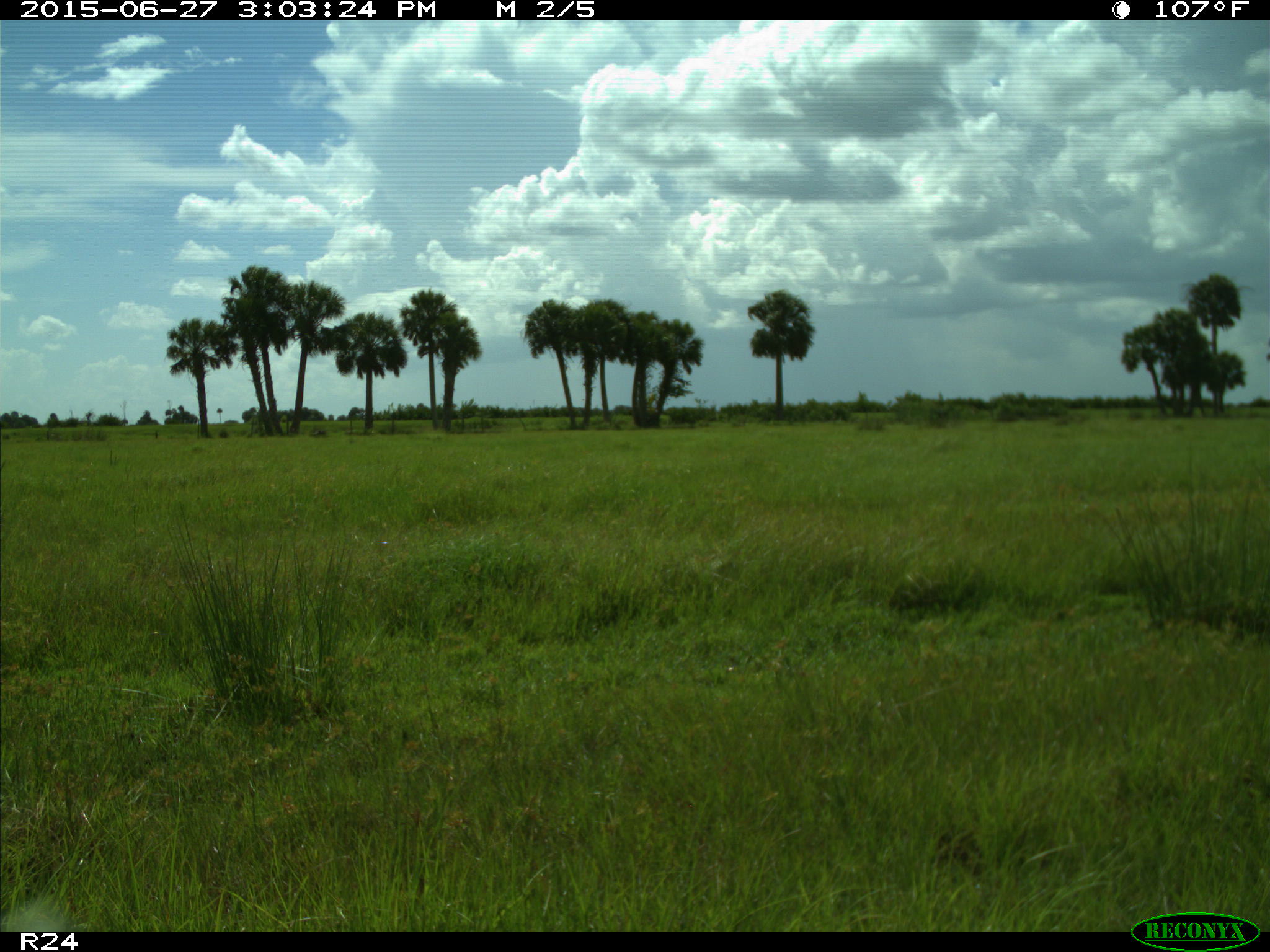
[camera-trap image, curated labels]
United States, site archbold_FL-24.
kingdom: Animalia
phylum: Chordata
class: Mammalia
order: Carnivora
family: Canidae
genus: Canis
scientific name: Canis latrans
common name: coyote